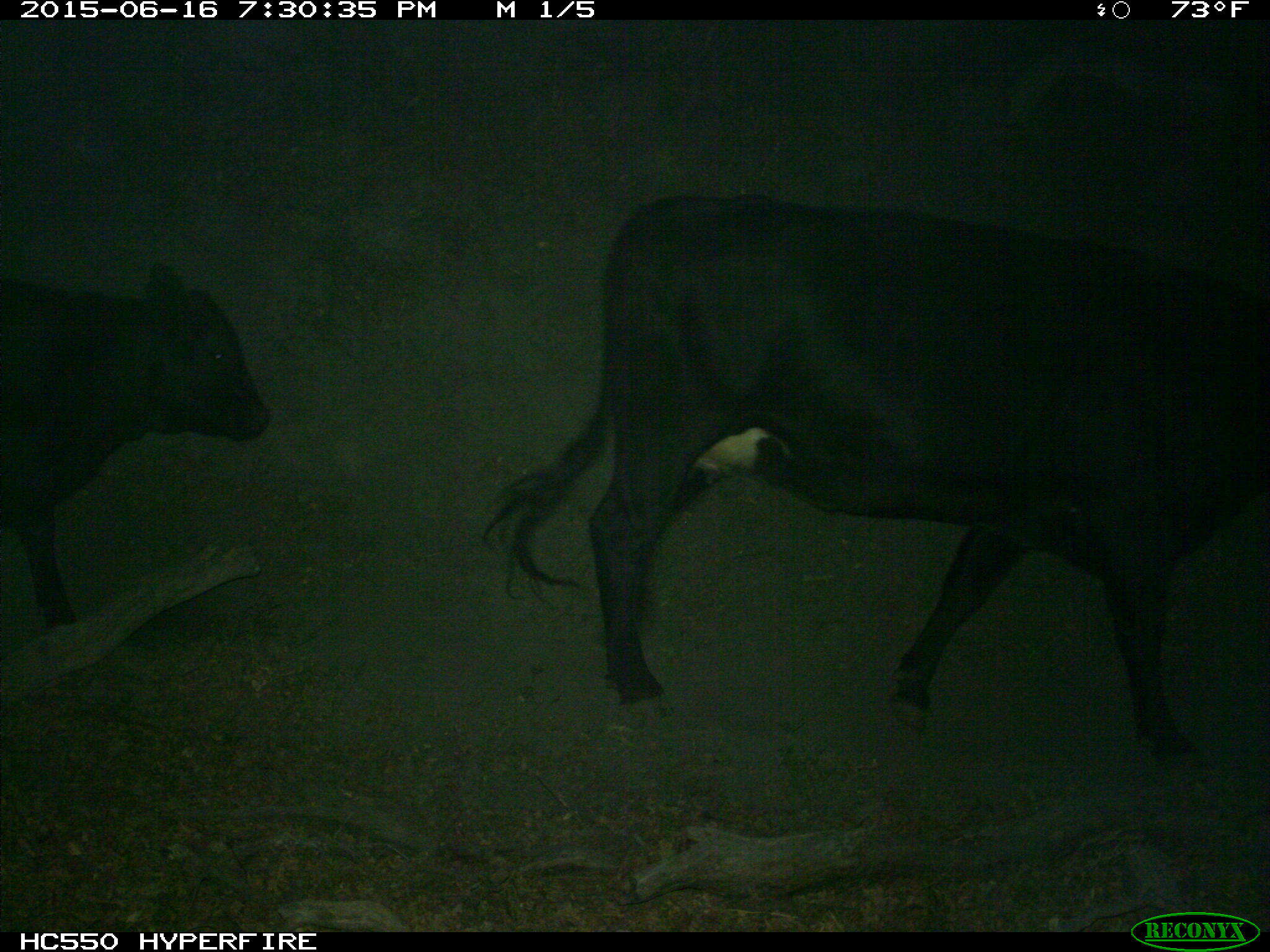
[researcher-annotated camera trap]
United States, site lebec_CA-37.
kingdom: Animalia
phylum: Chordata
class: Mammalia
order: Artiodactyla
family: Bovidae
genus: Bos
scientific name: Bos taurus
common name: domestic cow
Bos taurus (domestic cow).